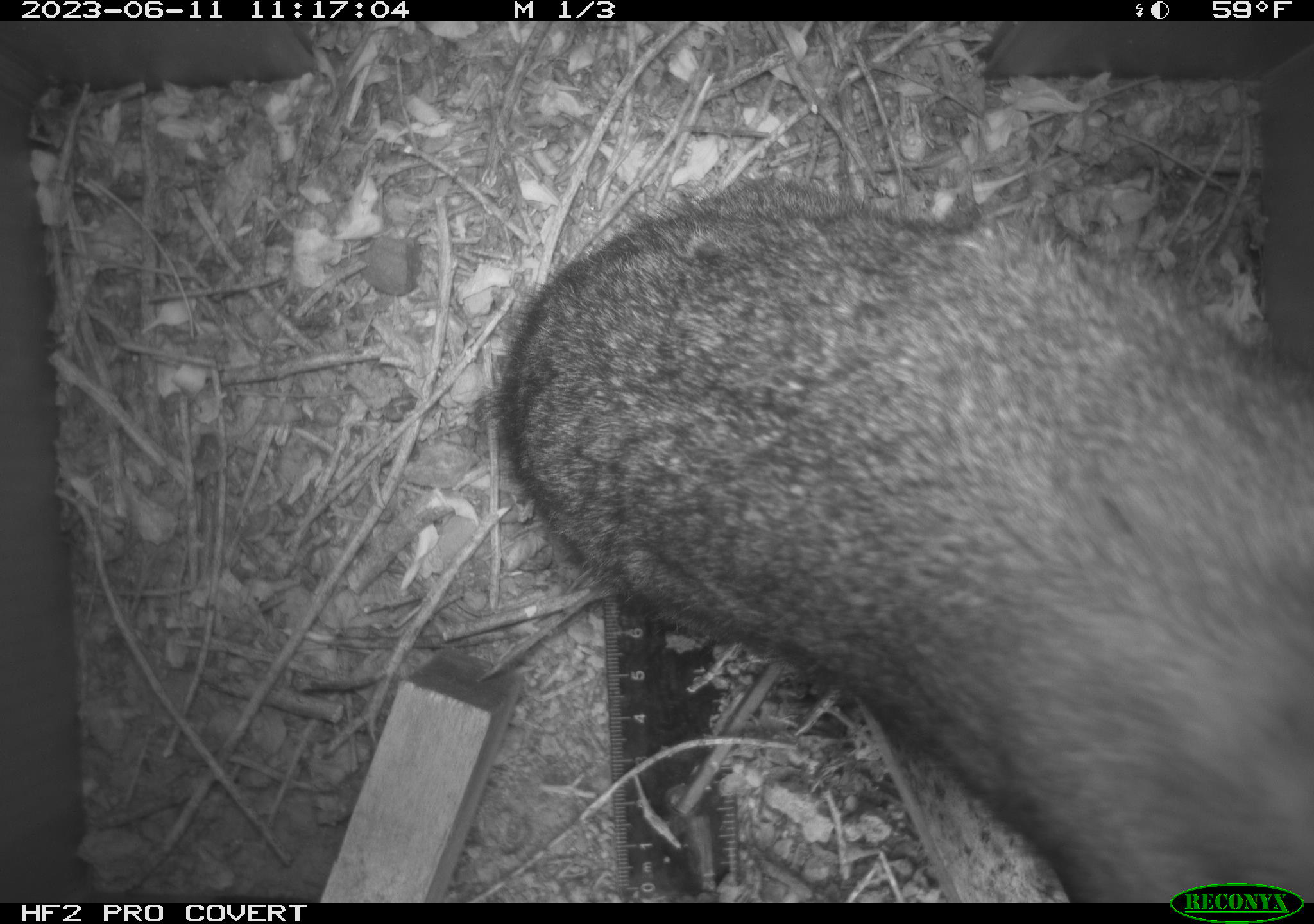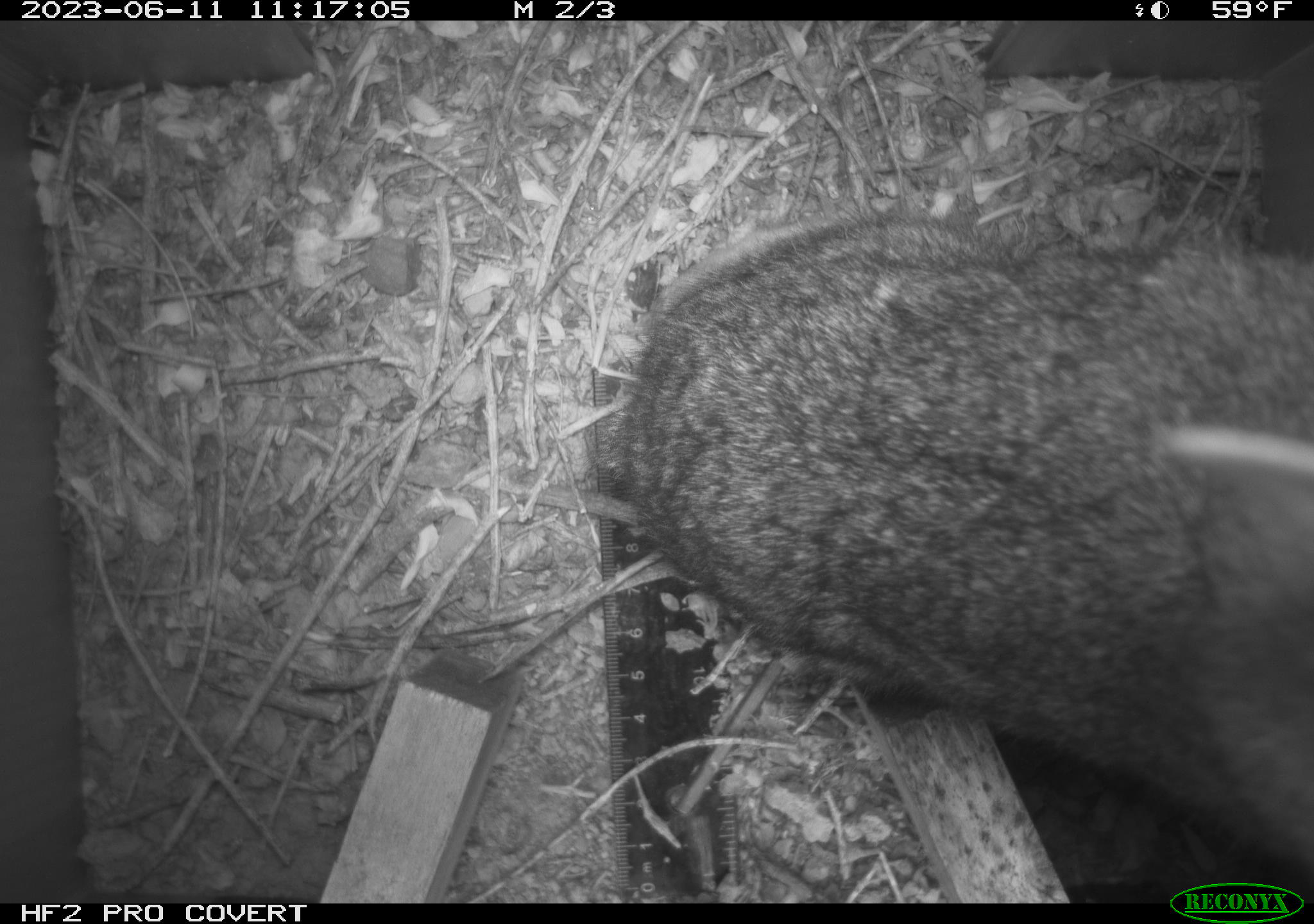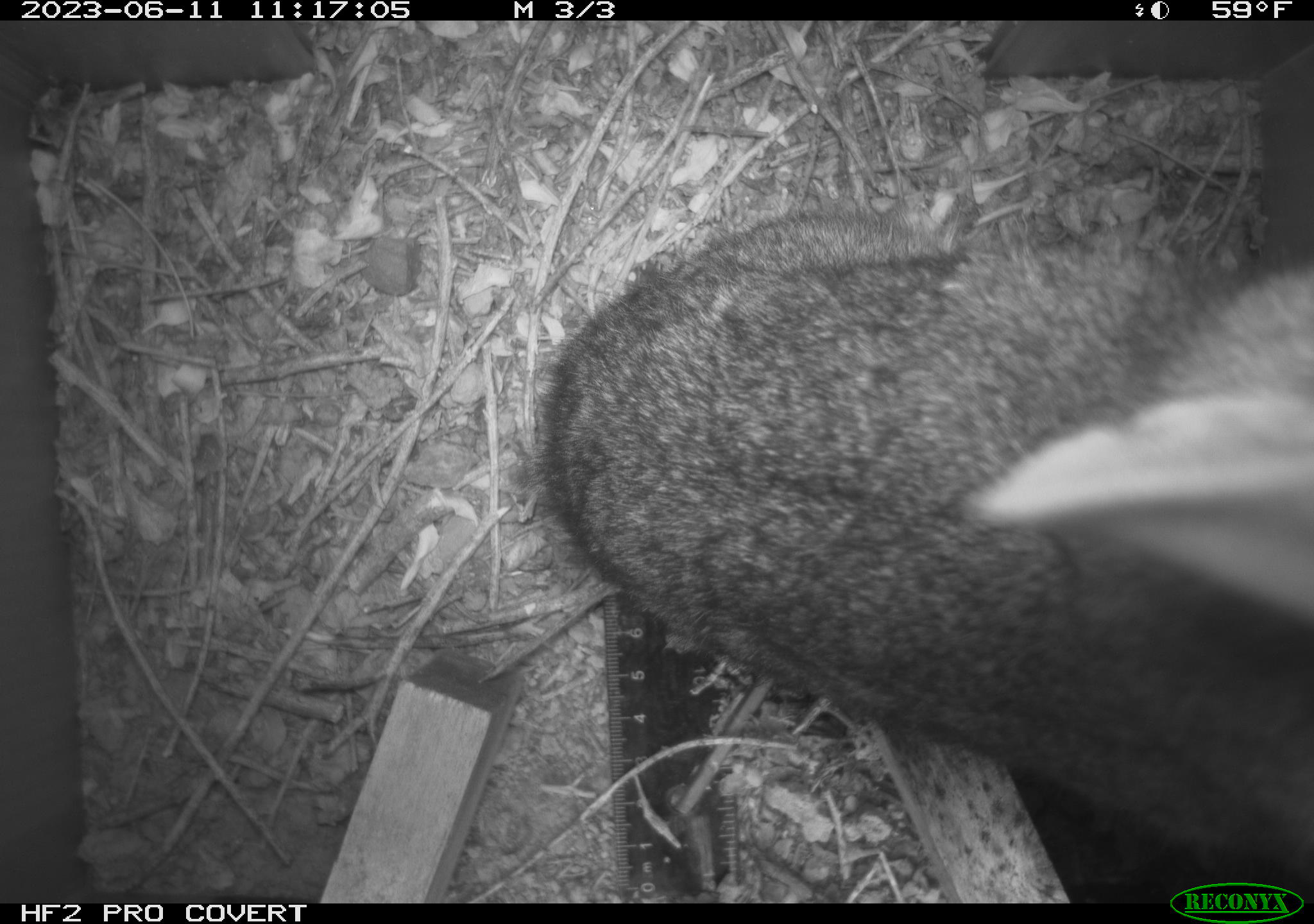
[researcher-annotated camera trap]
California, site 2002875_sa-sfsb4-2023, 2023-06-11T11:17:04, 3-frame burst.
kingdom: Animalia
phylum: Chordata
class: Mammalia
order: Lagomorpha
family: Leporidae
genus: Sylvilagus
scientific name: Sylvilagus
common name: cottontail rabbits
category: sylvilagus species